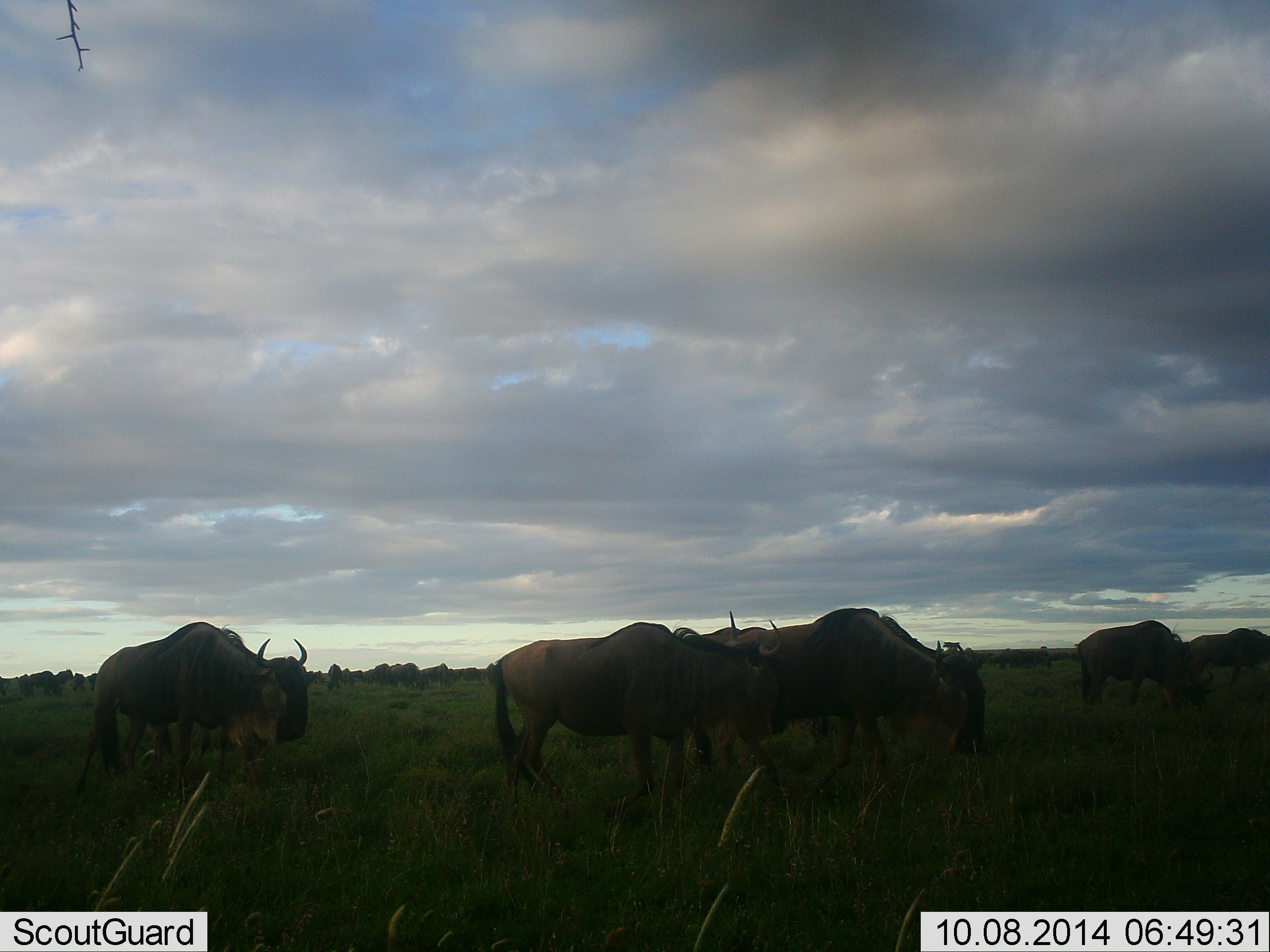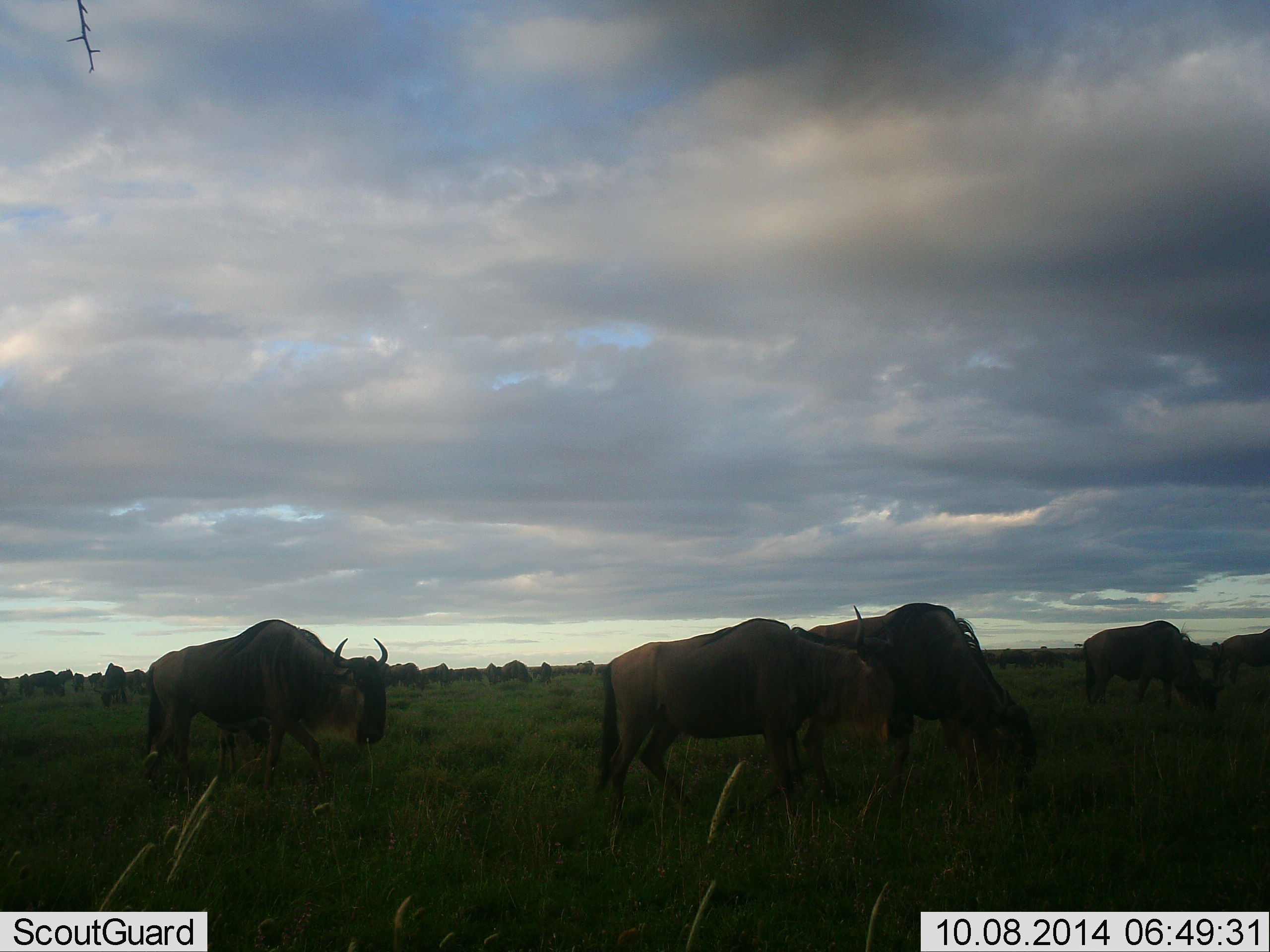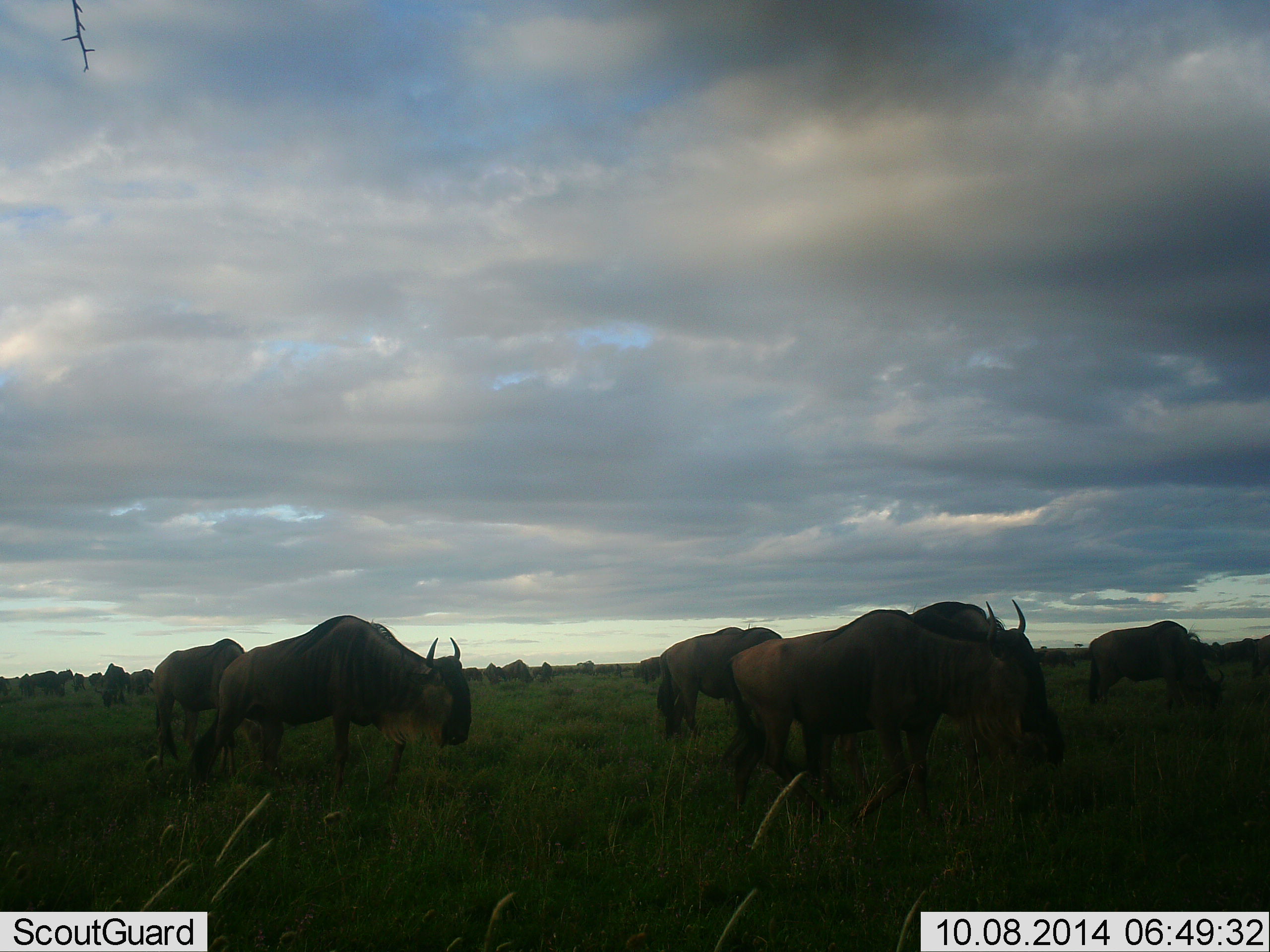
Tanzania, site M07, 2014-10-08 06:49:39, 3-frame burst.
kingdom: Animalia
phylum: Chordata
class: Mammalia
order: Artiodactyla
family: Bovidae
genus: Connochaetes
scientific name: Connochaetes taurinus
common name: blue wildebeest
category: wildebeest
Wildebeest (blue wildebeest) (Connochaetes taurinus), count 11-50. Behavior (volunteer vote fractions): standing 20%, resting 0%, moving 80%, interacting 0%. Young present (vote fraction): 0%. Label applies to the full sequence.